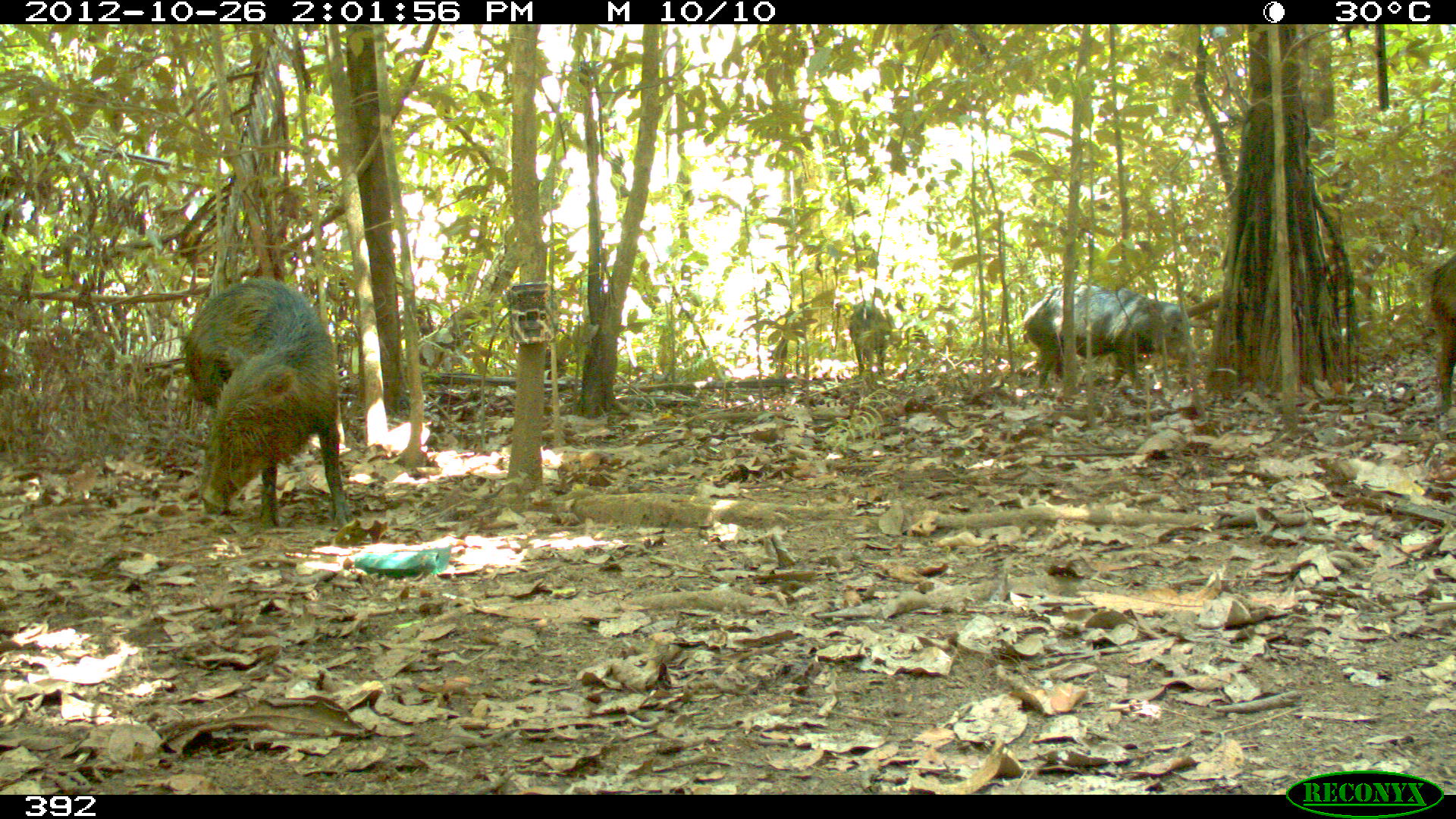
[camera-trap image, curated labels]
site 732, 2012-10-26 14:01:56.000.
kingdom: Animalia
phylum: Chordata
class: Mammalia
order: Artiodactyla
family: Tayassuidae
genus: Tayassu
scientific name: Tayassu pecari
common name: white-lipped peccary